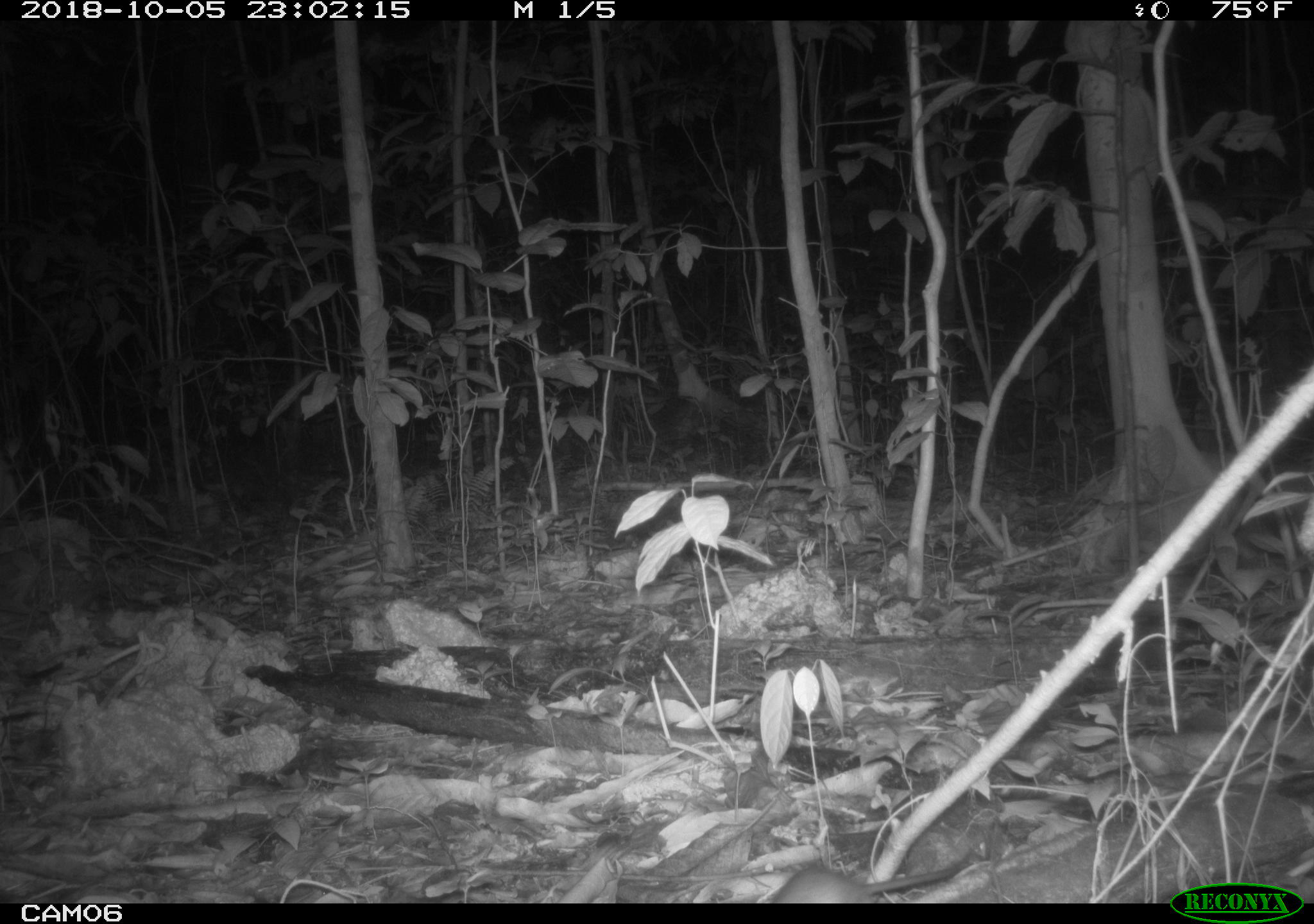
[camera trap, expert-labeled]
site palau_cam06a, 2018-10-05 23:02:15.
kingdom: Animalia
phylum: Chordata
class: Mammalia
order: Rodentia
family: Muridae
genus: Rattus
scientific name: Rattus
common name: rat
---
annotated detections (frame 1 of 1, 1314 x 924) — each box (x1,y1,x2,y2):
rat: (765,848,973,905)